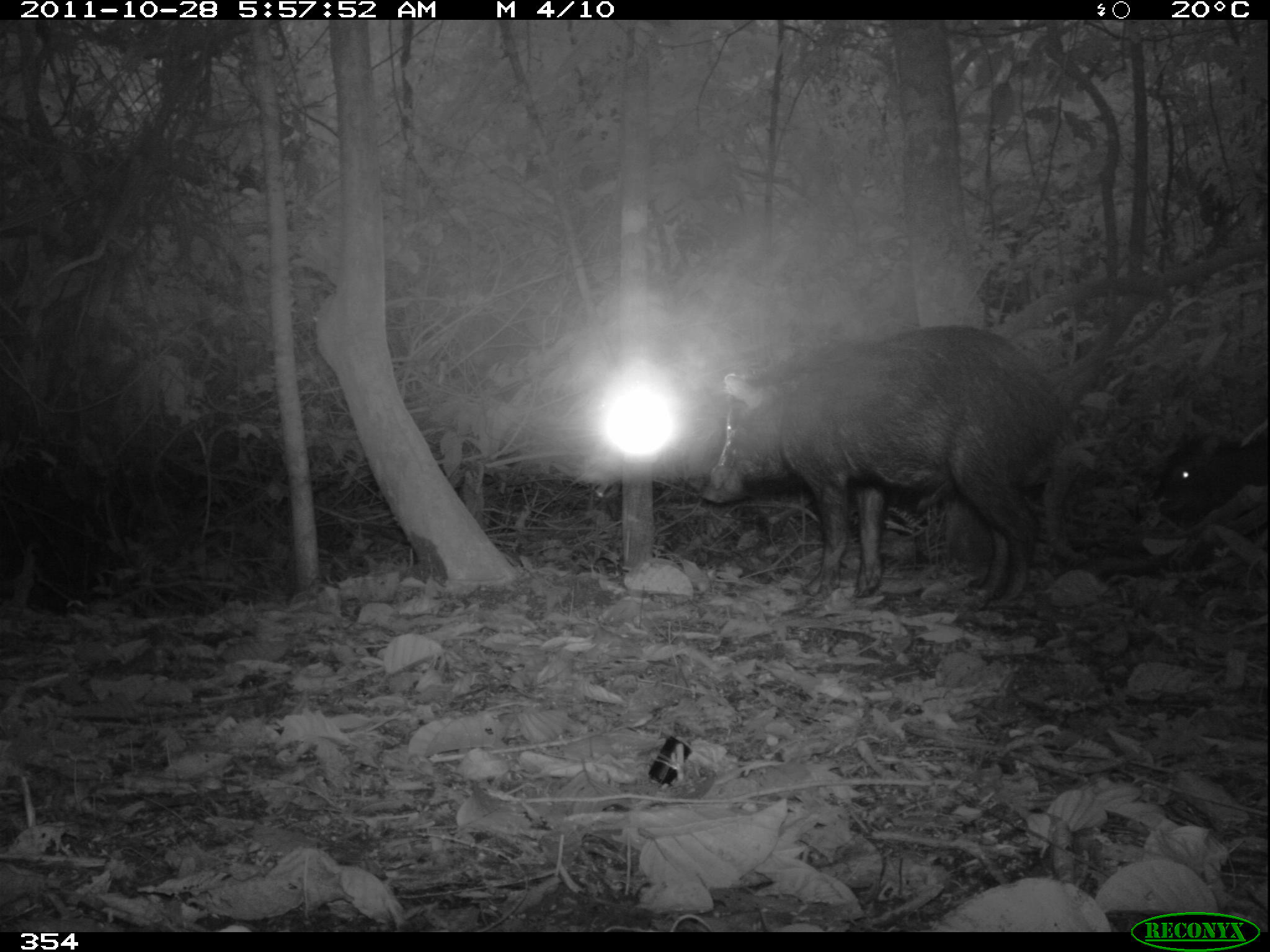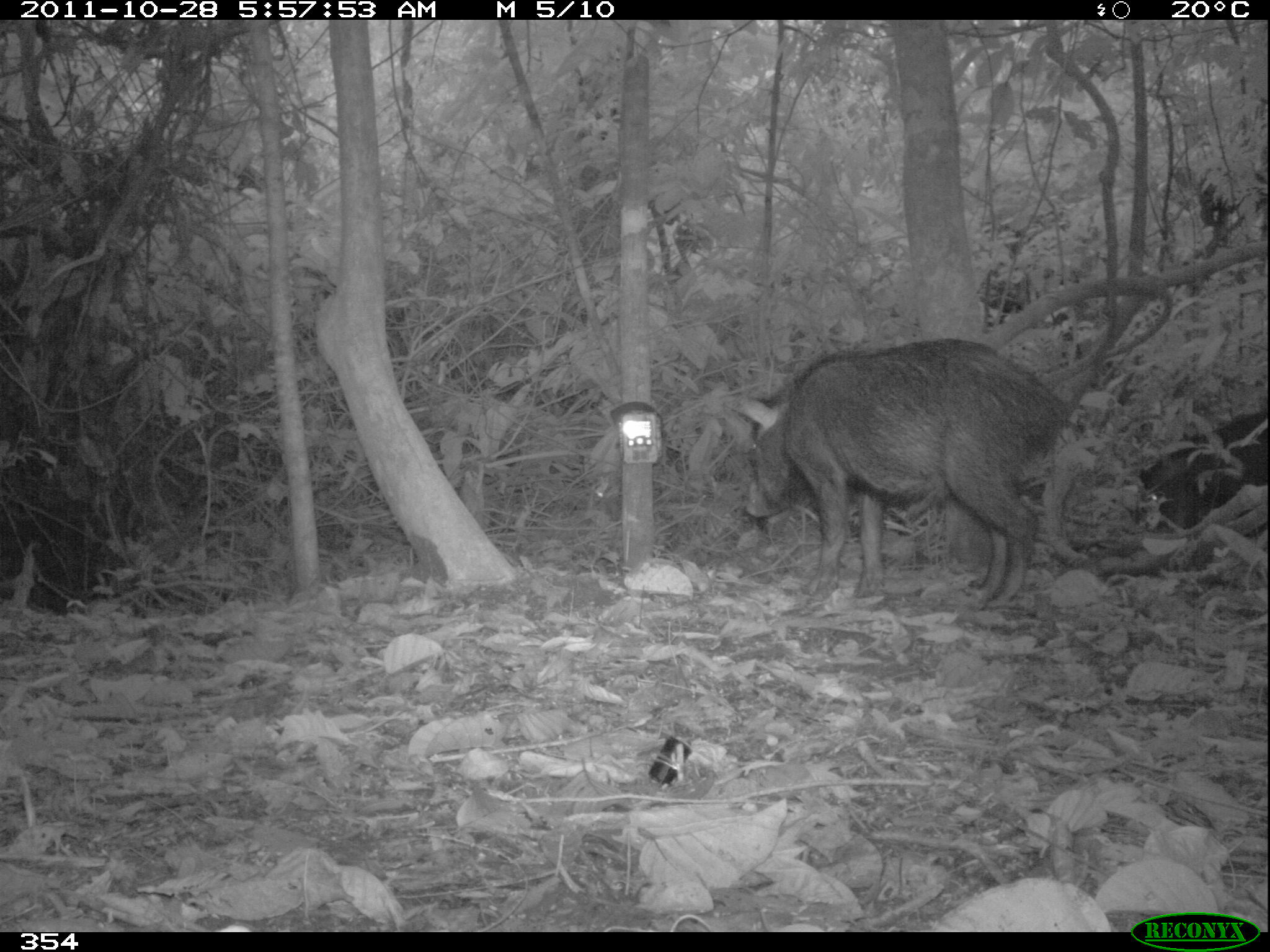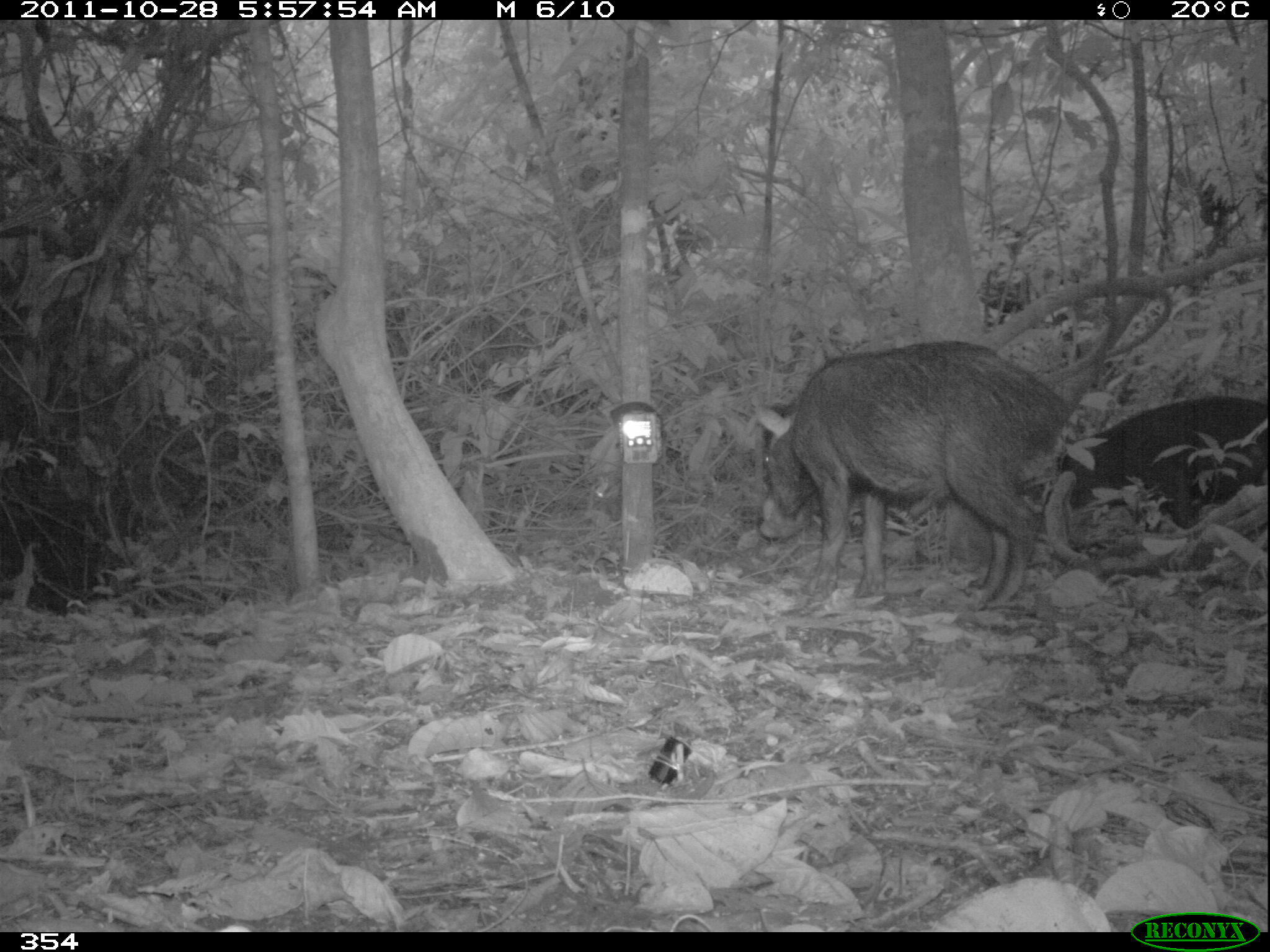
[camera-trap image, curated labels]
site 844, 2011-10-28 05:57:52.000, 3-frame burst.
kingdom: Animalia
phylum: Chordata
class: Mammalia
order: Artiodactyla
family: Tayassuidae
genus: Tayassu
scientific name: Tayassu pecari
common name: white-lipped peccary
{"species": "Tayassu pecari (white-lipped peccary)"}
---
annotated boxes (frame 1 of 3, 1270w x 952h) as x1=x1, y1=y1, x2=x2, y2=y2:
tayassu pecari: x1=703, y1=321, x2=1070, y2=612; x1=1150, y1=428, x2=1268, y2=574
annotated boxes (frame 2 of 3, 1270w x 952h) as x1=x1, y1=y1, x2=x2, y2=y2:
tayassu pecari: x1=737, y1=338, x2=1078, y2=609; x1=1136, y1=405, x2=1269, y2=532